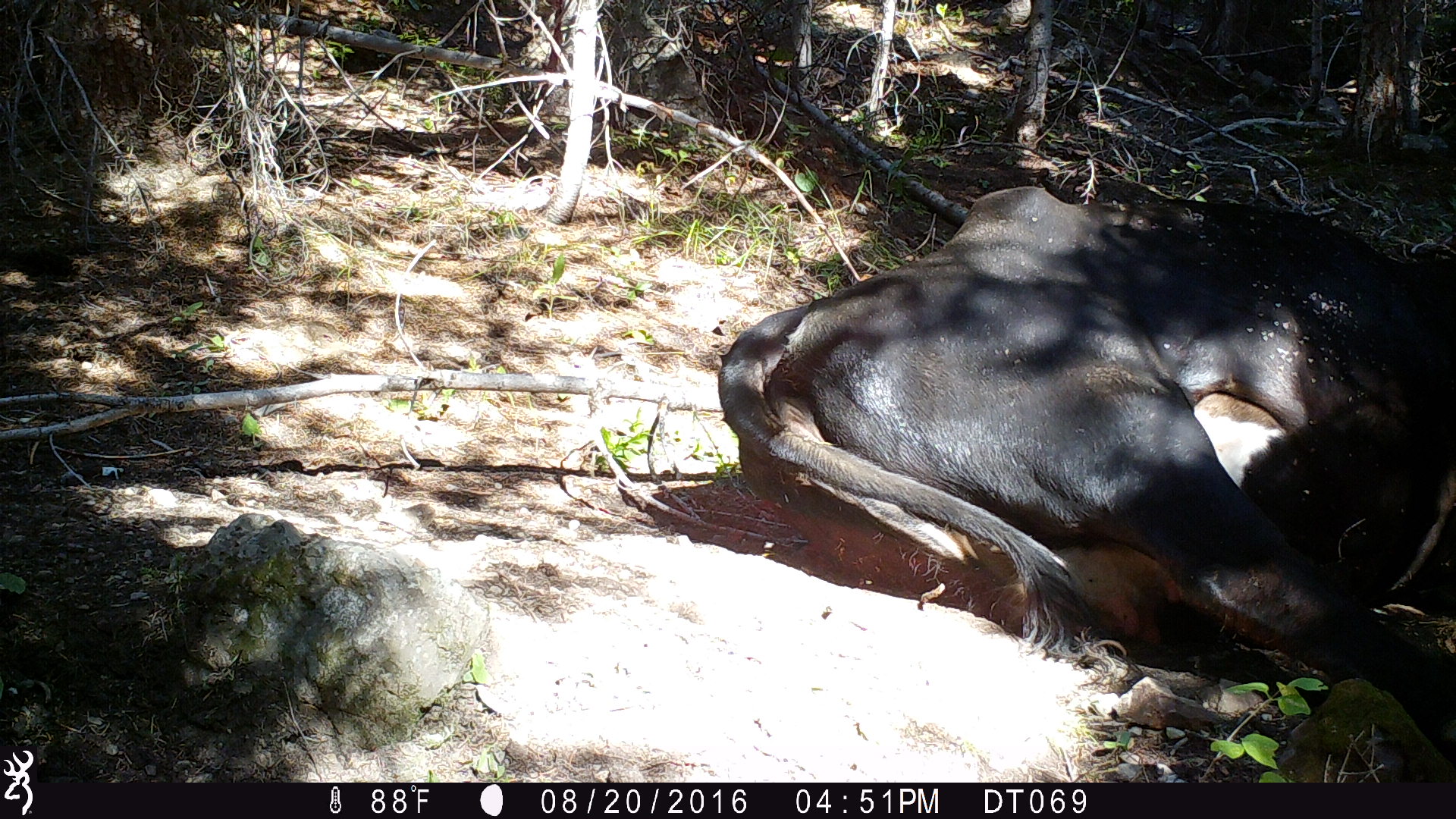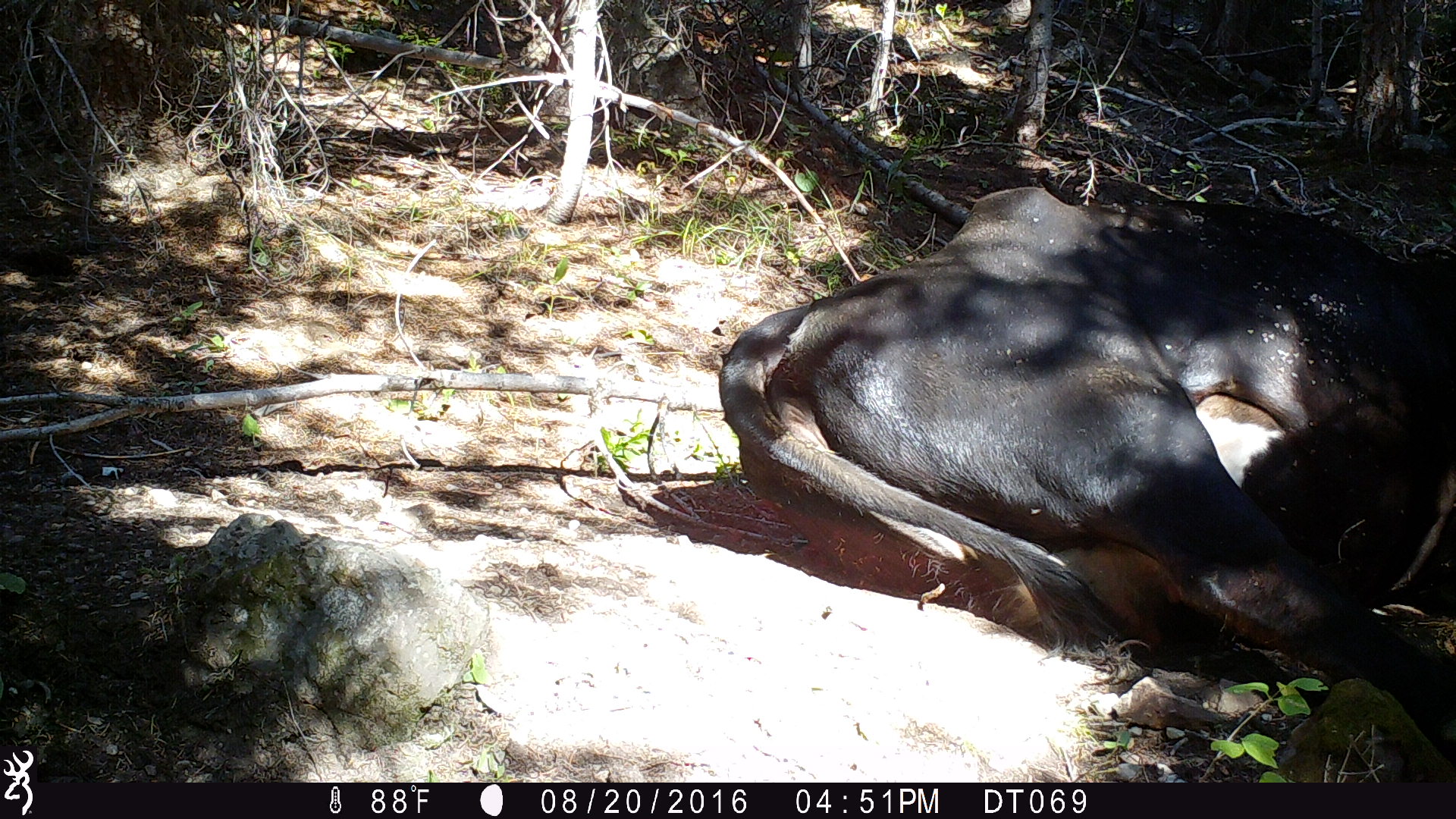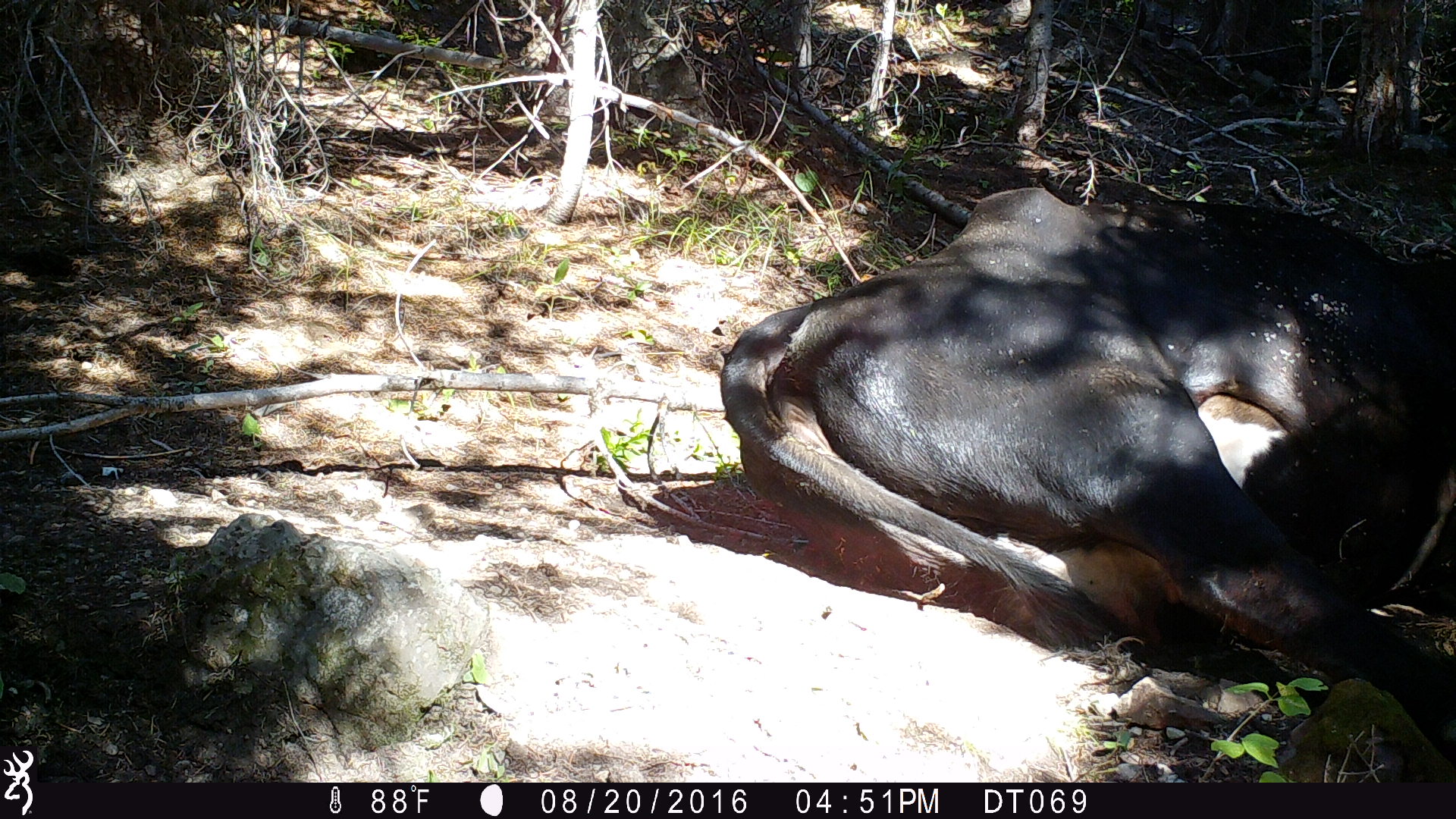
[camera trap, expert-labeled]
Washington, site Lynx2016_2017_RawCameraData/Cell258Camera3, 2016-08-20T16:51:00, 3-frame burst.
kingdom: Animalia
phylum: Chordata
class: Mammalia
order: Artiodactyla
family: Bovidae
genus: Bos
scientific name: Bos taurus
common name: domestic cattle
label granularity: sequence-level